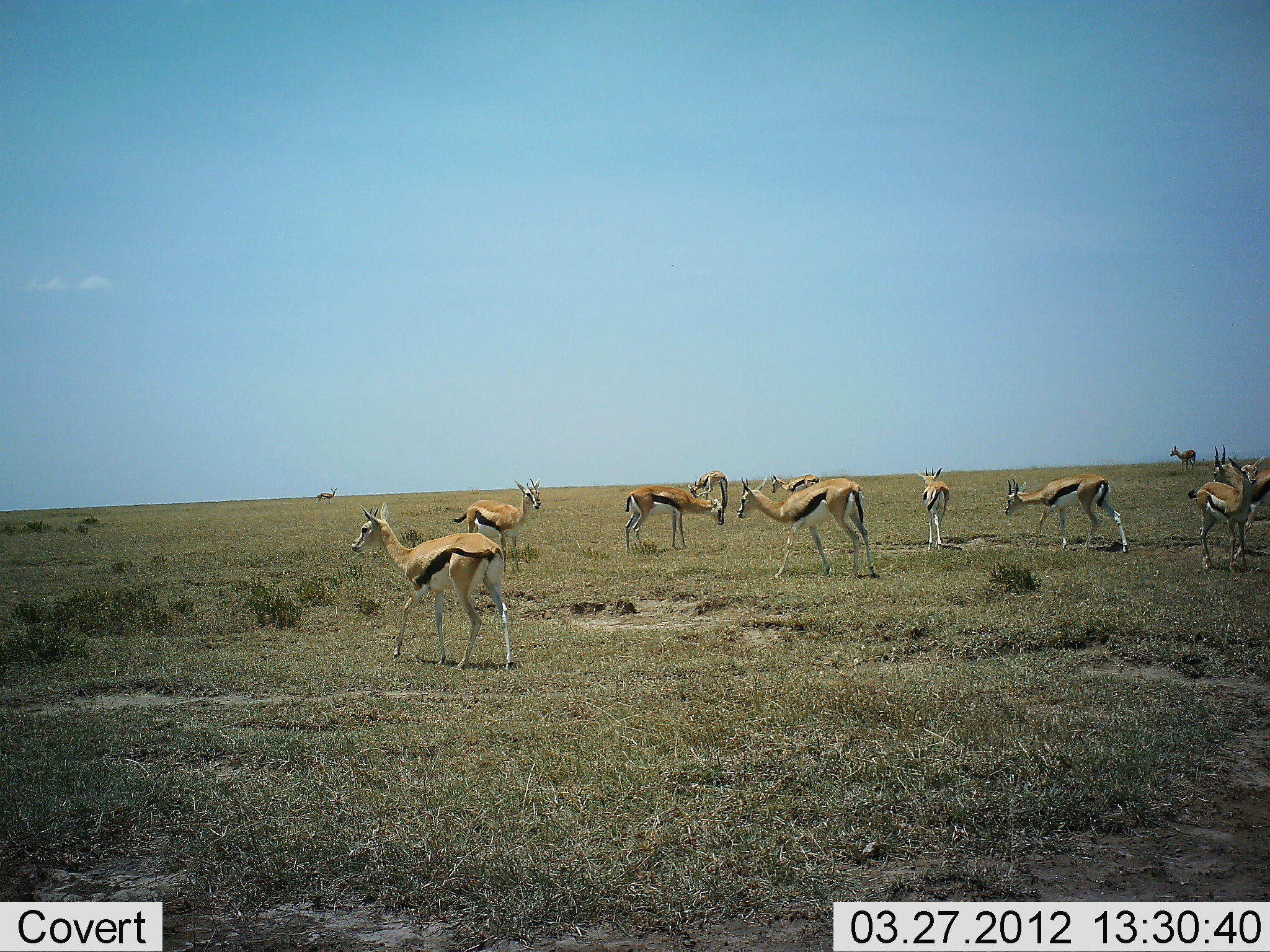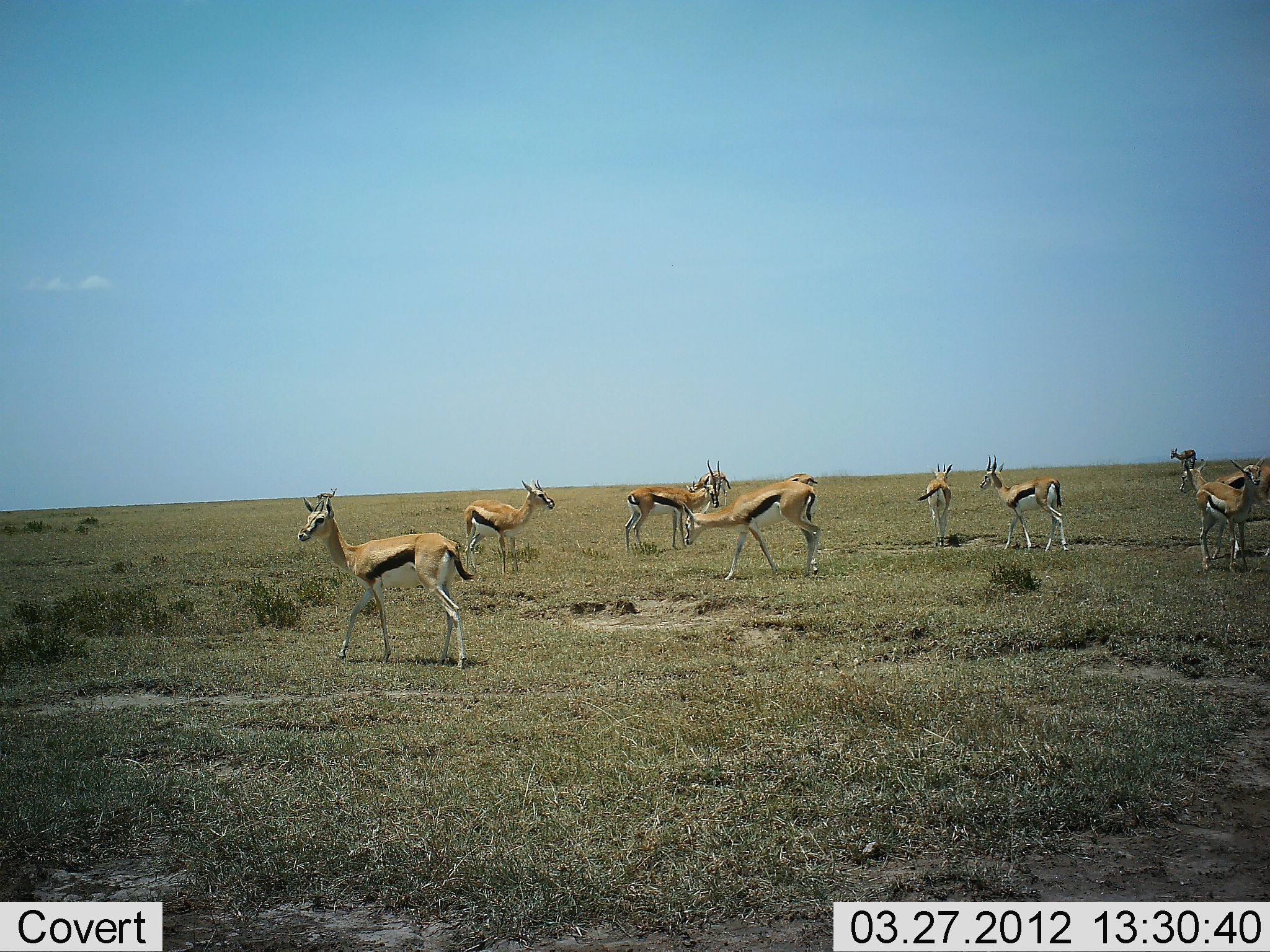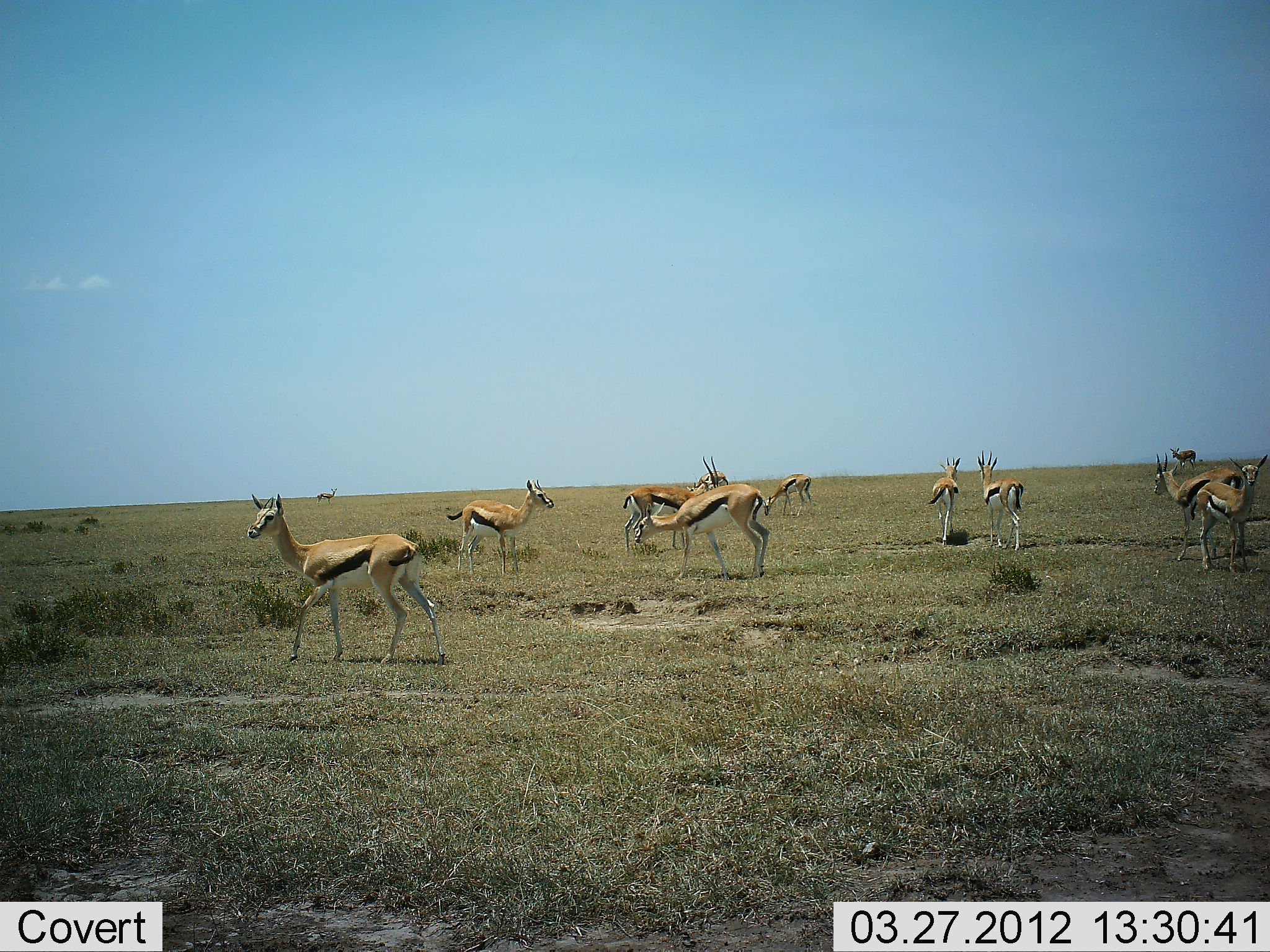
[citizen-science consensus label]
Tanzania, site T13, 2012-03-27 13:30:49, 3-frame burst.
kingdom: Animalia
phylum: Chordata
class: Mammalia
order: Artiodactyla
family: Bovidae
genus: Eudorcas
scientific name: Eudorcas thomsonii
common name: thomson's gazelle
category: gazellethomsons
Gazellethomsons (thomson's gazelle) (Eudorcas thomsonii), count 10. Behavior (volunteer vote fractions): standing 76%, resting 0%, moving 94%, interacting 0%. Young present (vote fraction): 0%. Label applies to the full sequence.